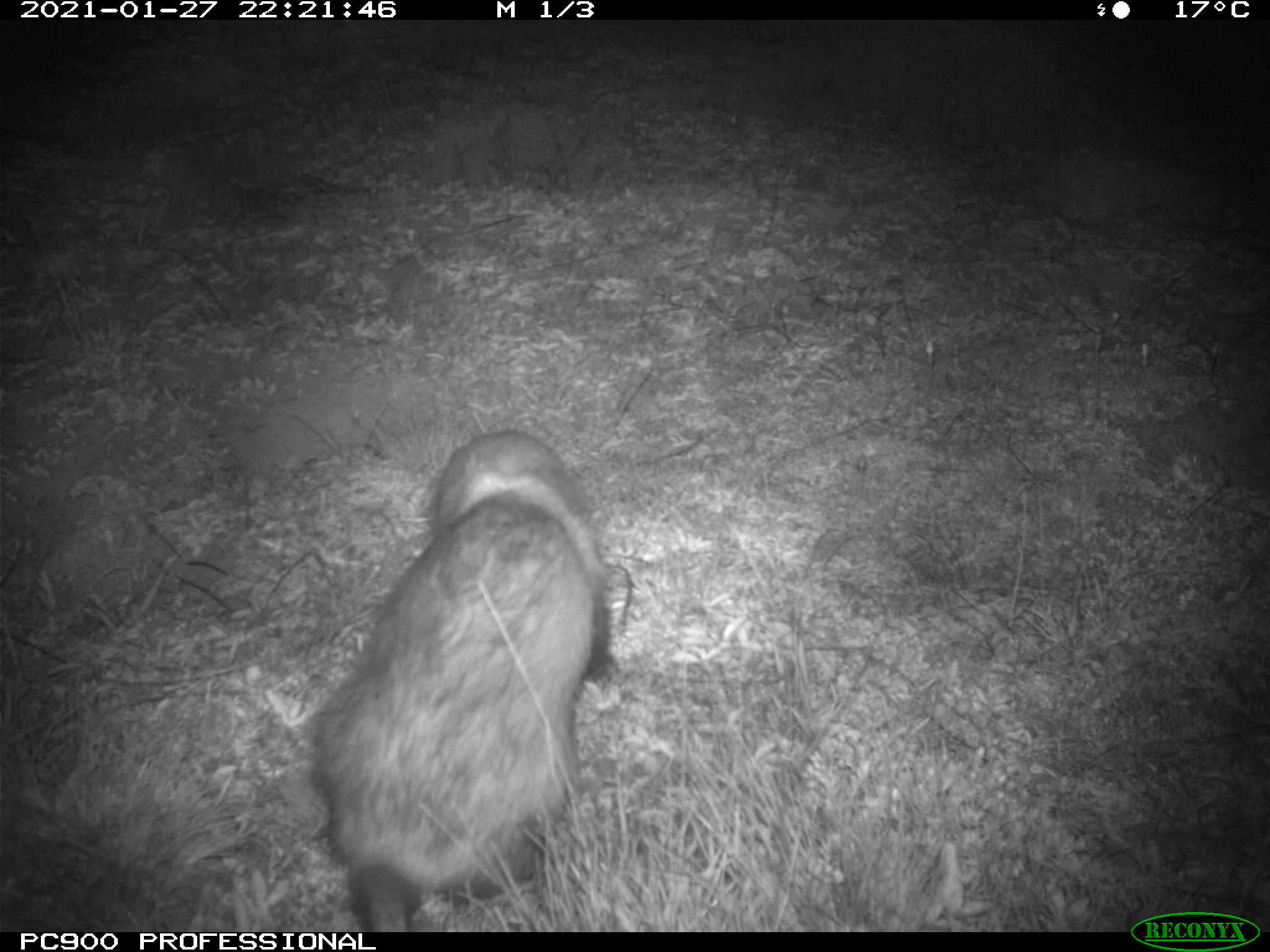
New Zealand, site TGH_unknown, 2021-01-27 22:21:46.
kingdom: Animalia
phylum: Chordata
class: Mammalia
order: Carnivora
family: Mustelidae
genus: Mustela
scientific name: Mustela furo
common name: ferret